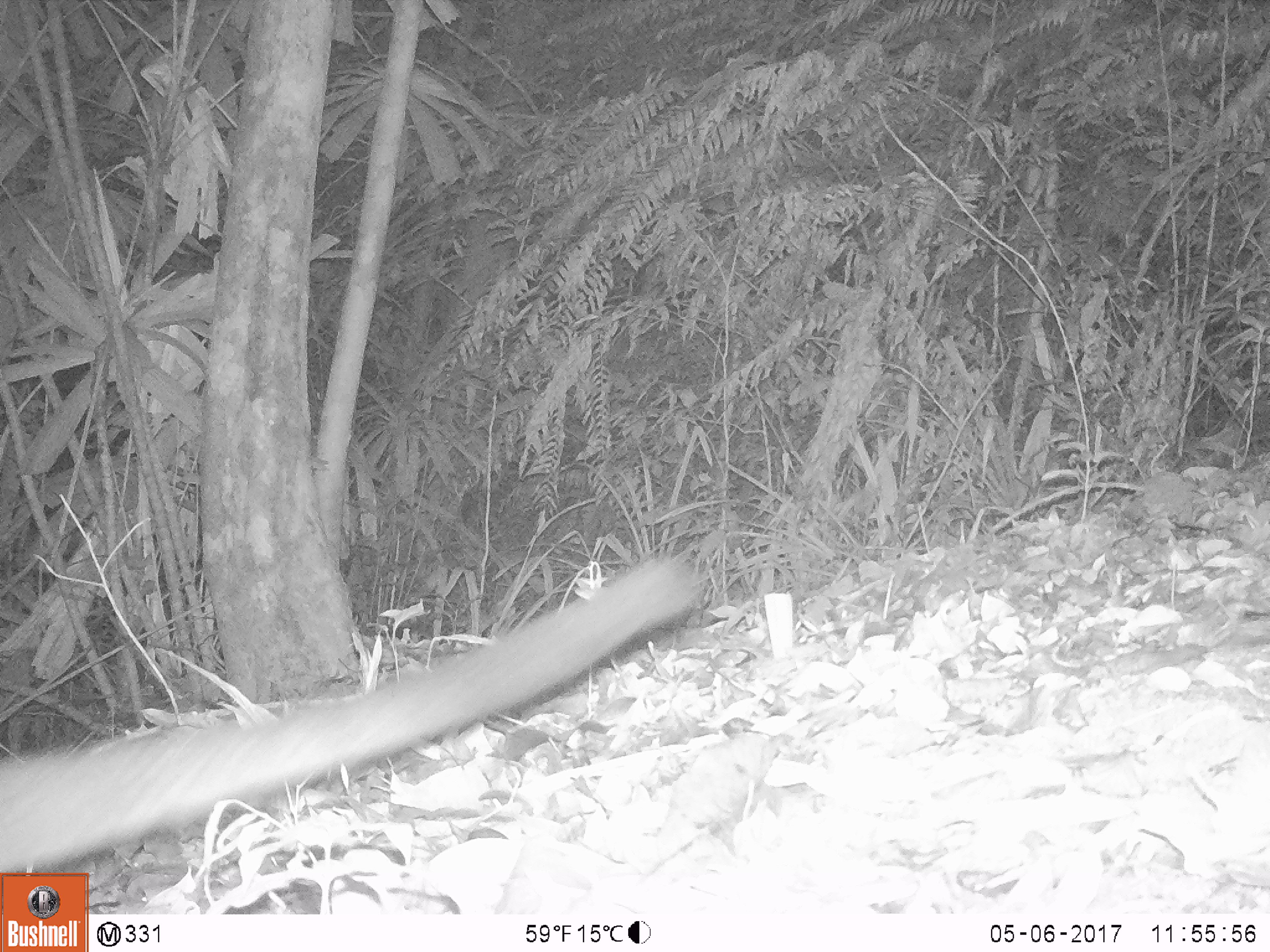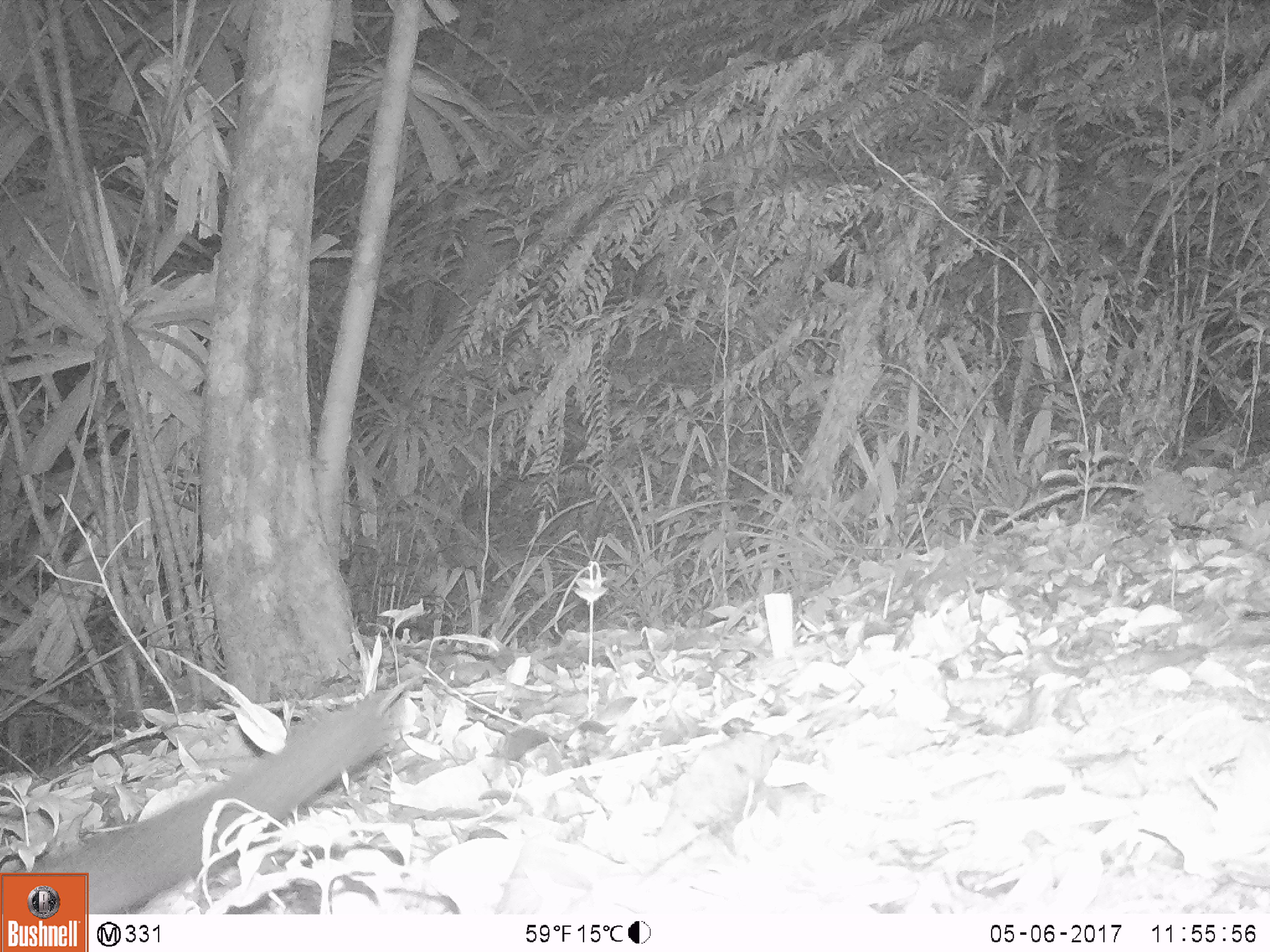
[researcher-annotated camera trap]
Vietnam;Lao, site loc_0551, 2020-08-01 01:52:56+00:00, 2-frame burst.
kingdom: Animalia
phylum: Chordata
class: Mammalia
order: Carnivora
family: Viverridae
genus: Paguma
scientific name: Paguma larvata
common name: masked palm civet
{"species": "masked palm civet (Paguma larvata)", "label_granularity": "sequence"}